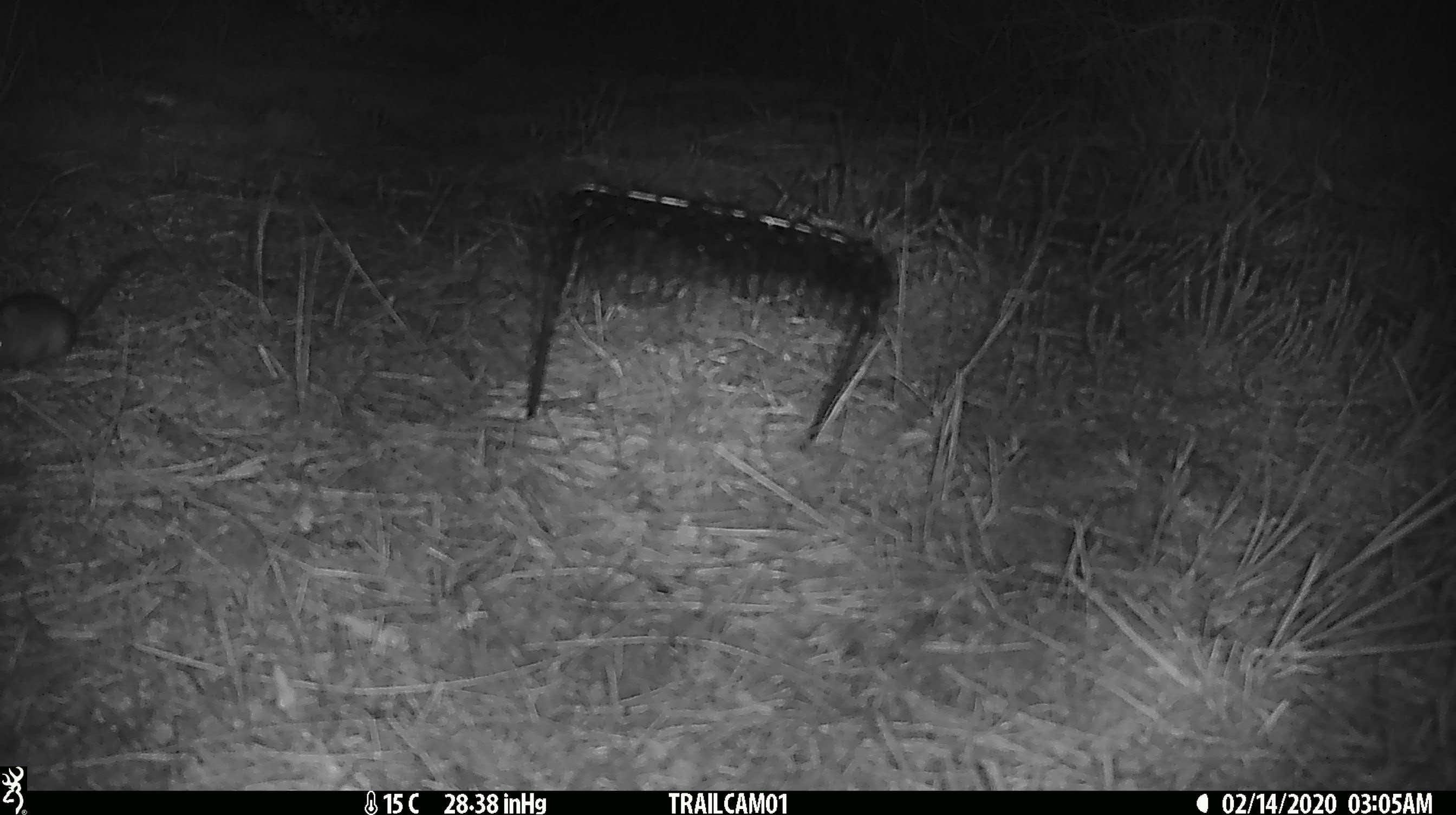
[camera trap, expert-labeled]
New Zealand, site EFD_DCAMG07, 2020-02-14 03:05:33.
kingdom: Animalia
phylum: Chordata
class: Mammalia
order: Rodentia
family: Muridae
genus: Mus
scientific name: Mus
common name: mouse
Mouse (Mus).